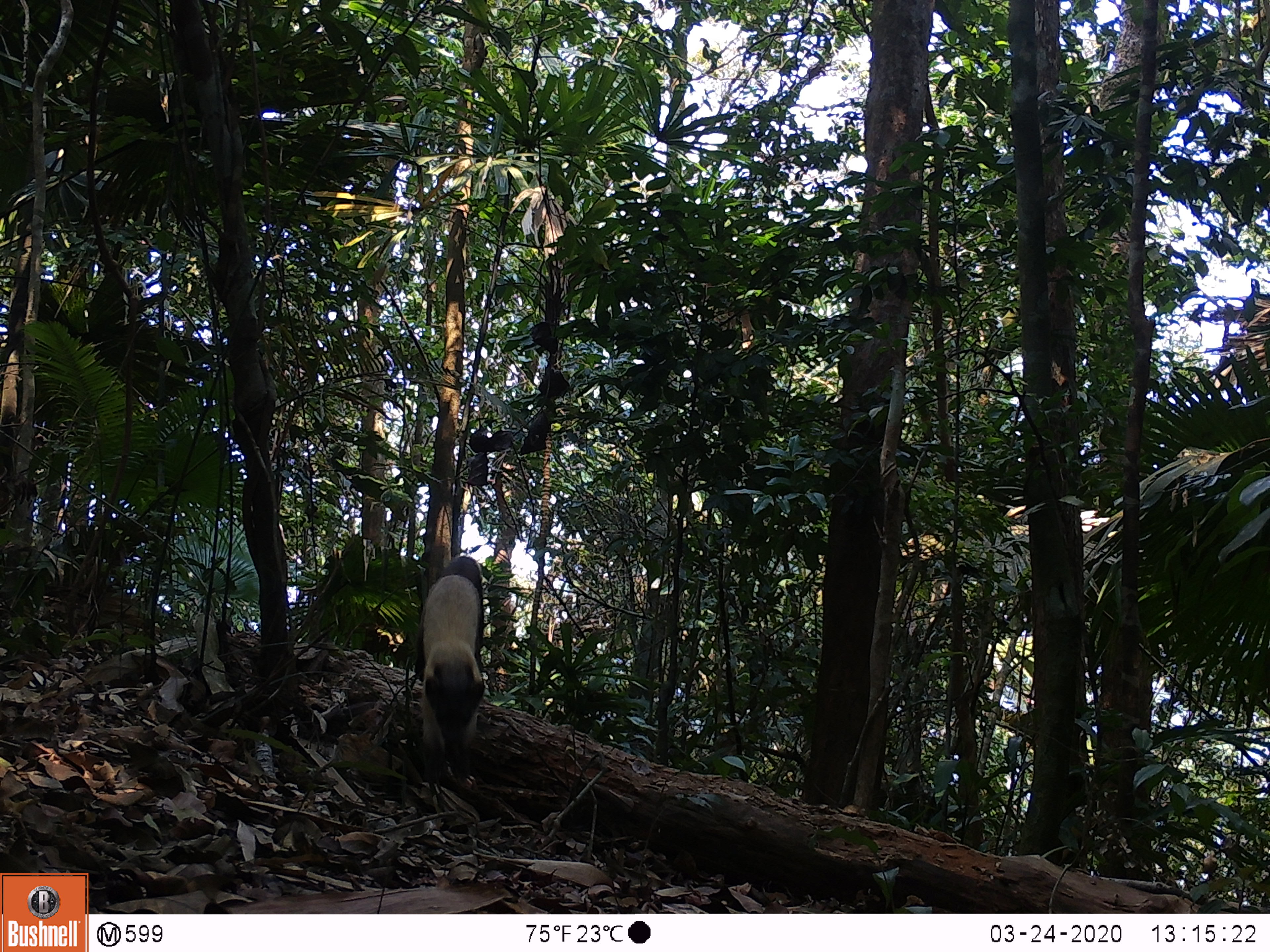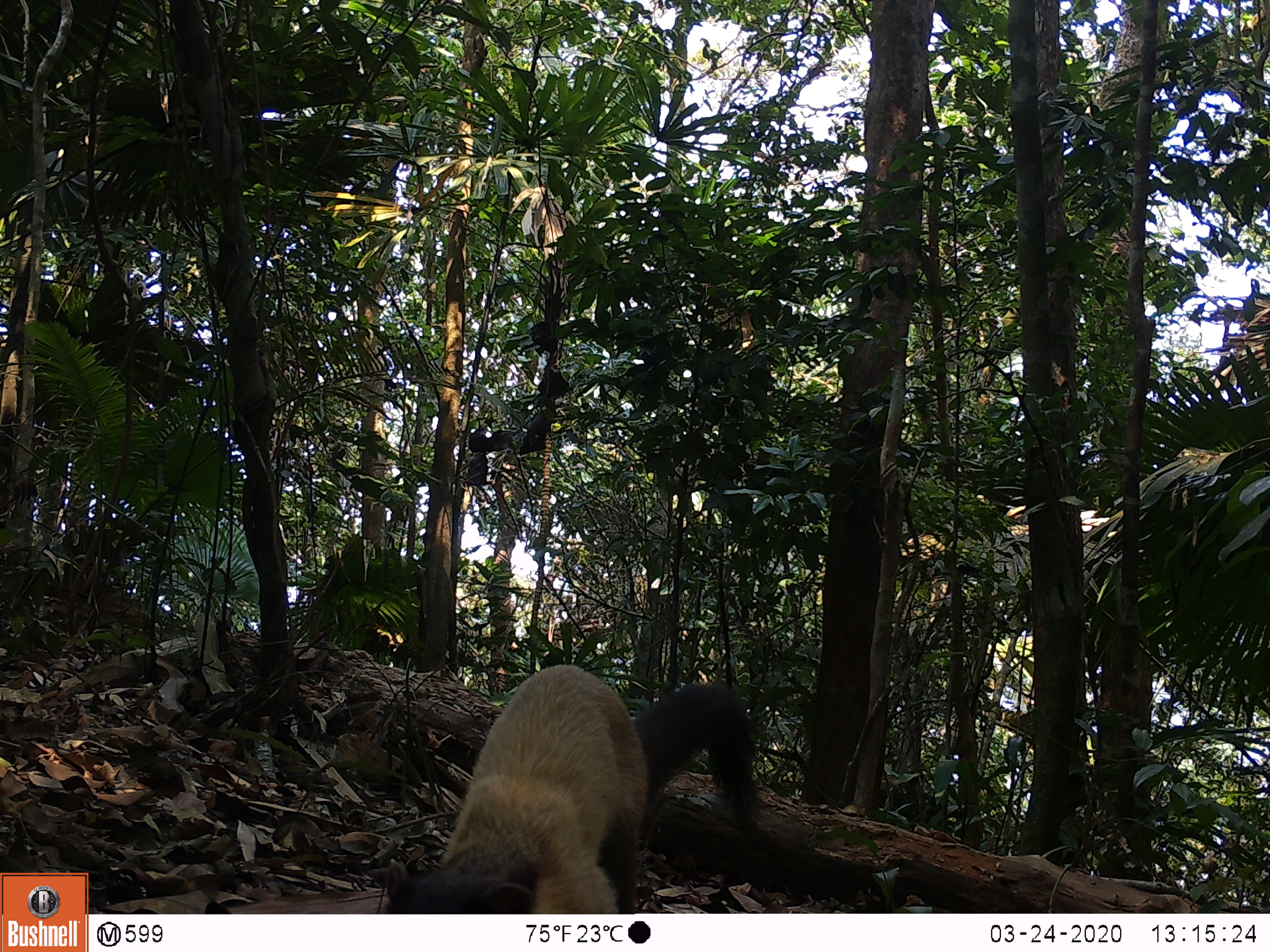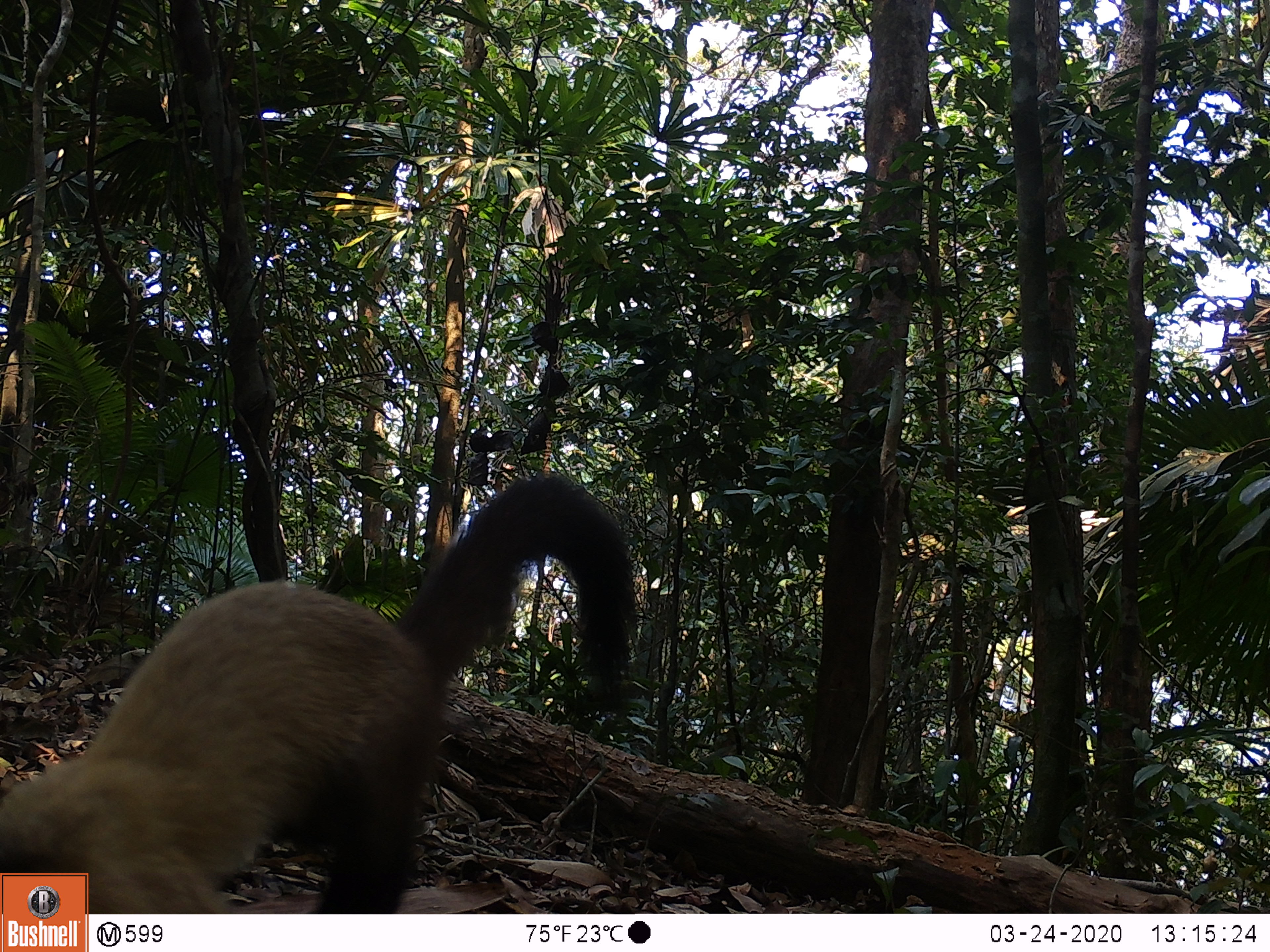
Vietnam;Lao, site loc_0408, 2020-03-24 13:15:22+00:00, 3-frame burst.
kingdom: Animalia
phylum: Chordata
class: Mammalia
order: Carnivora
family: Mustelidae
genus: Martes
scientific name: Martes flavigula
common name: yellow-throated marten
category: yellow throated marten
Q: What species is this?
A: Yellow throated marten (yellow-throated marten) (Martes flavigula).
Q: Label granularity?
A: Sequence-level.